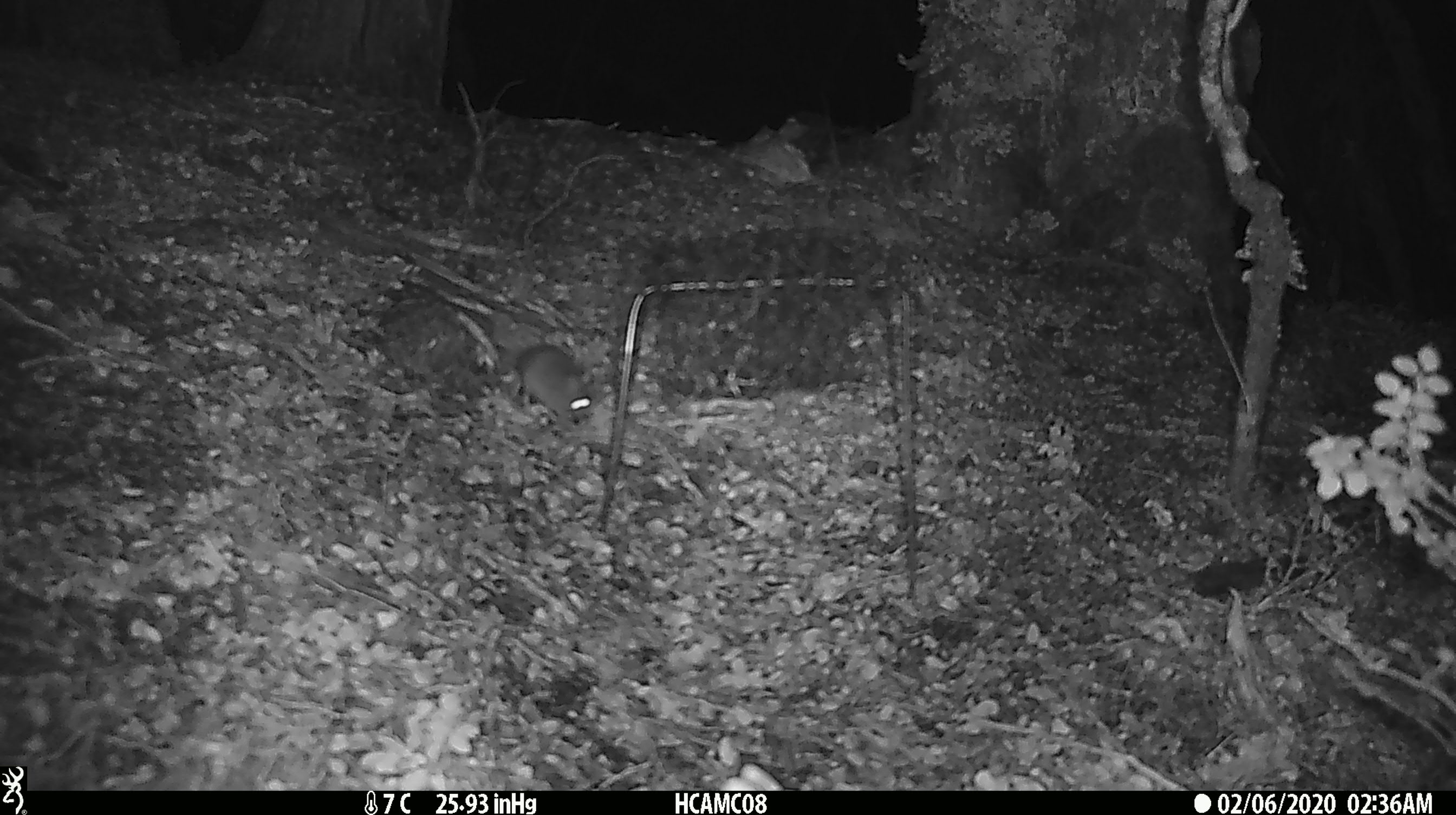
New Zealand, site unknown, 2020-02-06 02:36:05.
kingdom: Animalia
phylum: Chordata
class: Mammalia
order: Rodentia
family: Muridae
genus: Mus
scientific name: Mus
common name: mouse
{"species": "mouse (Mus)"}